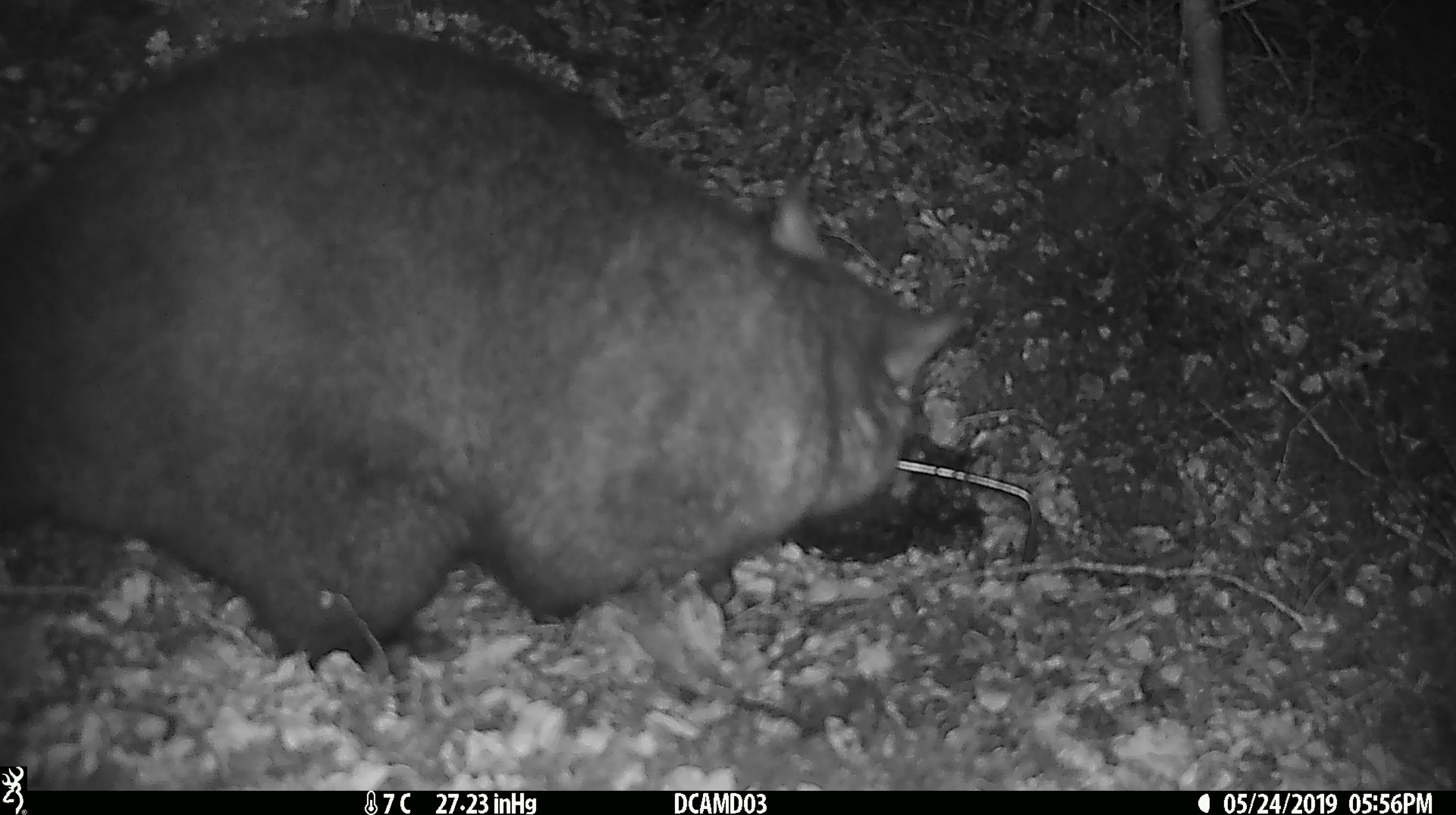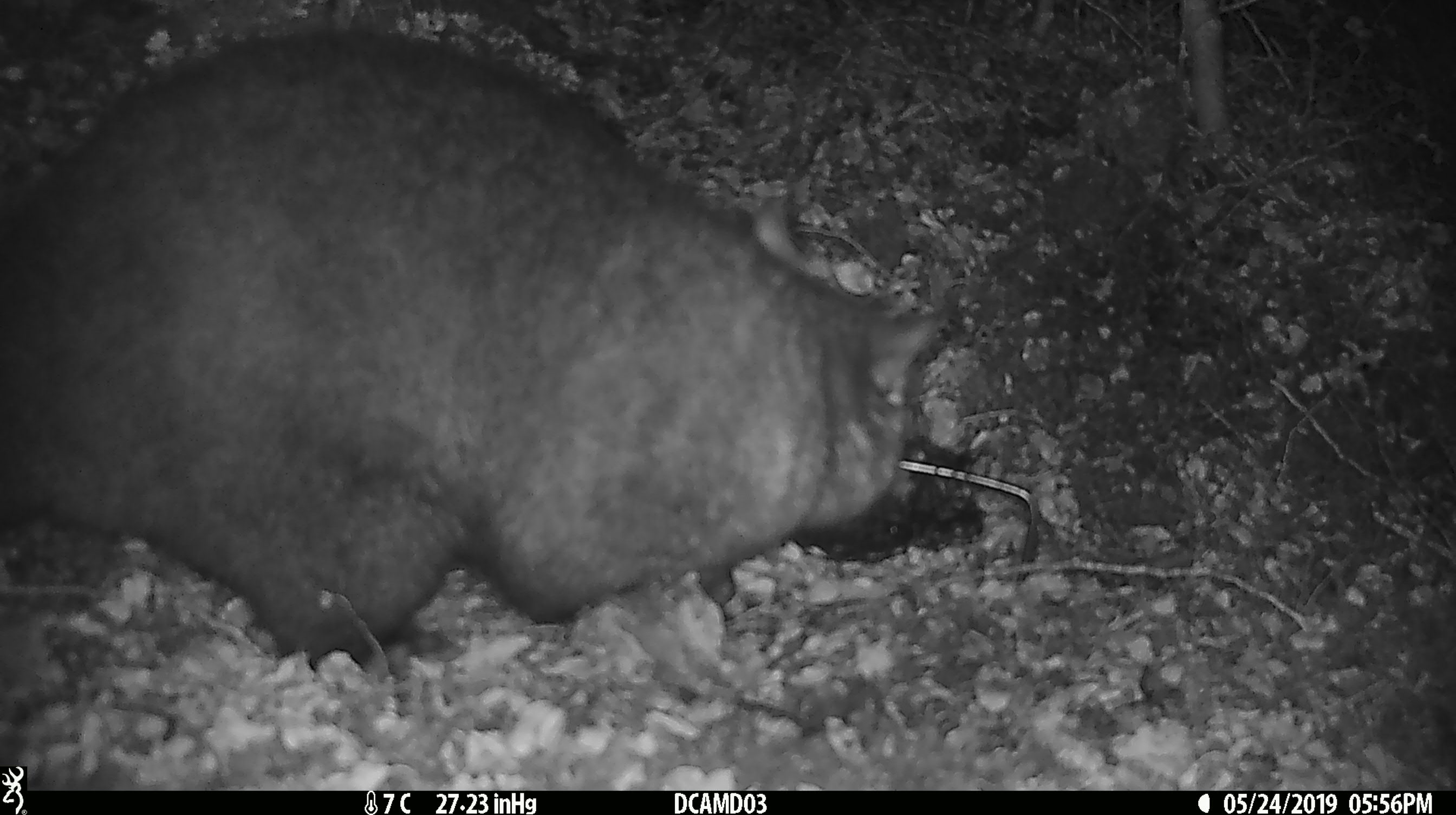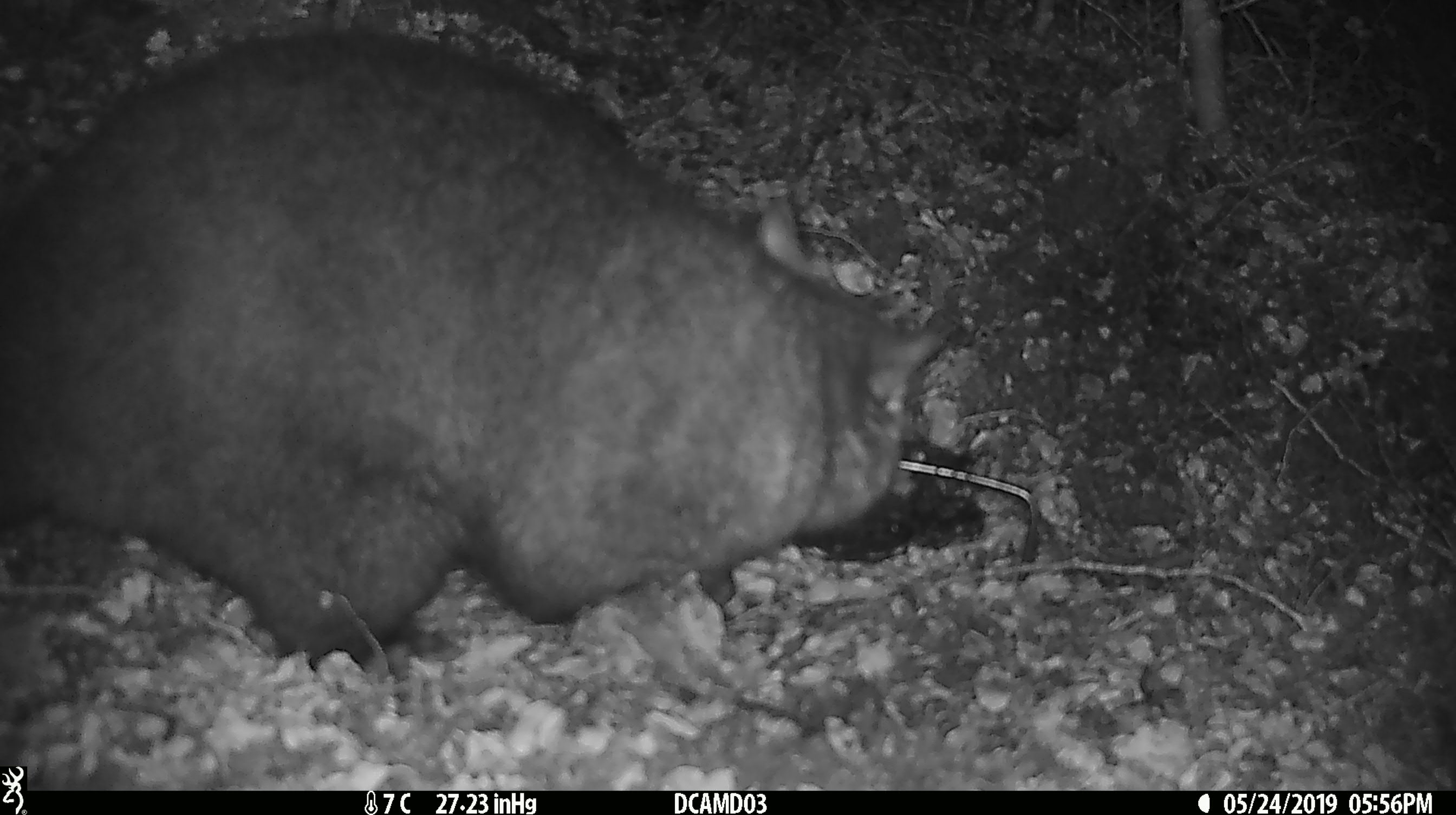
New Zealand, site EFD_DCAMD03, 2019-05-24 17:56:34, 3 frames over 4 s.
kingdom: Animalia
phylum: Chordata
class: Mammalia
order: Diprotodontia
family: Phalangeridae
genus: Trichosurus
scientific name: Trichosurus vulpecula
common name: common brushtail possum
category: possum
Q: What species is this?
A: Possum (common brushtail possum) (Trichosurus vulpecula).